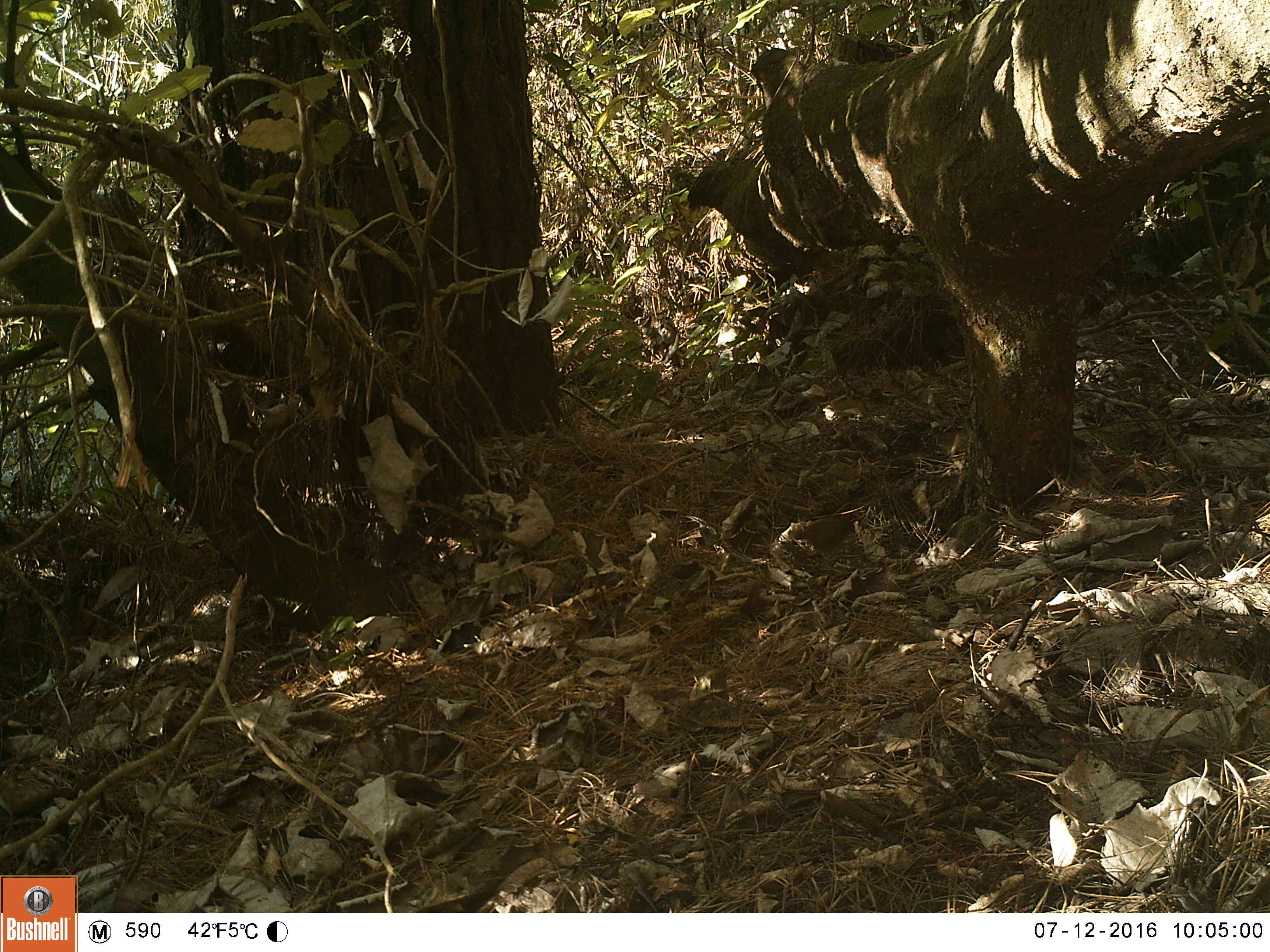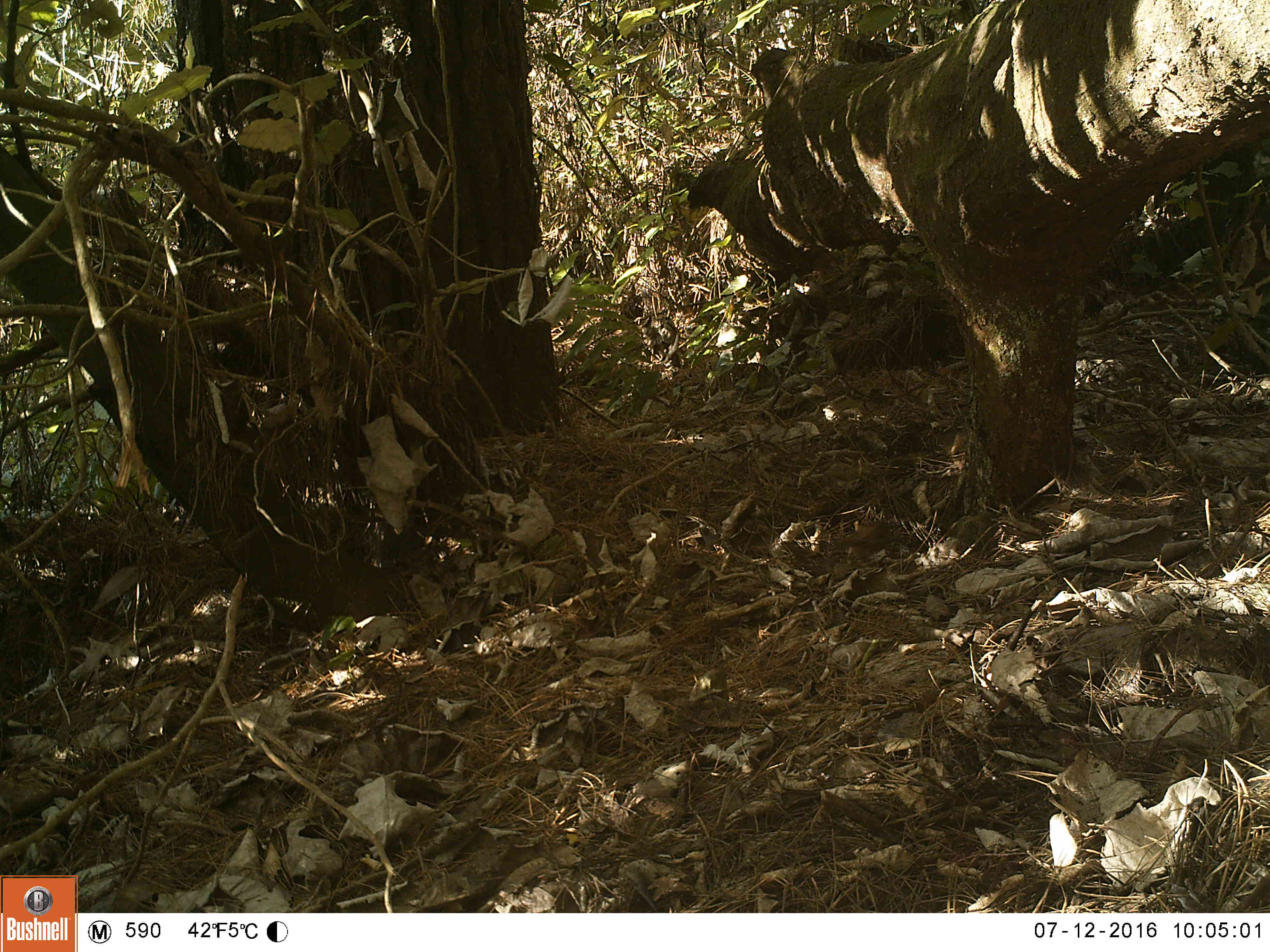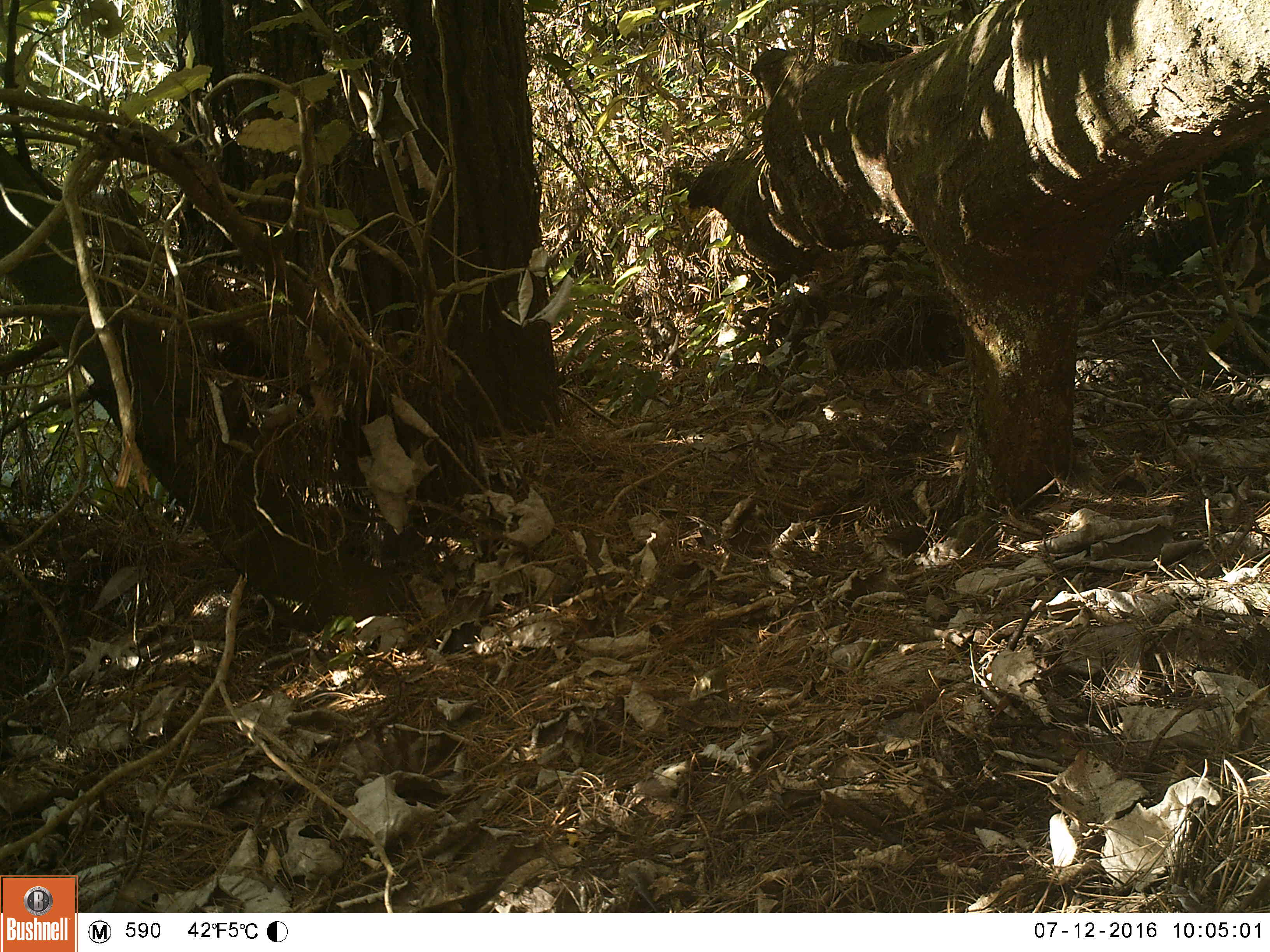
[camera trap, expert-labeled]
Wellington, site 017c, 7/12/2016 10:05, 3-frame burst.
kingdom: Animalia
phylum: Chordata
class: Aves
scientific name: Aves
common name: bird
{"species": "bird (Aves)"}